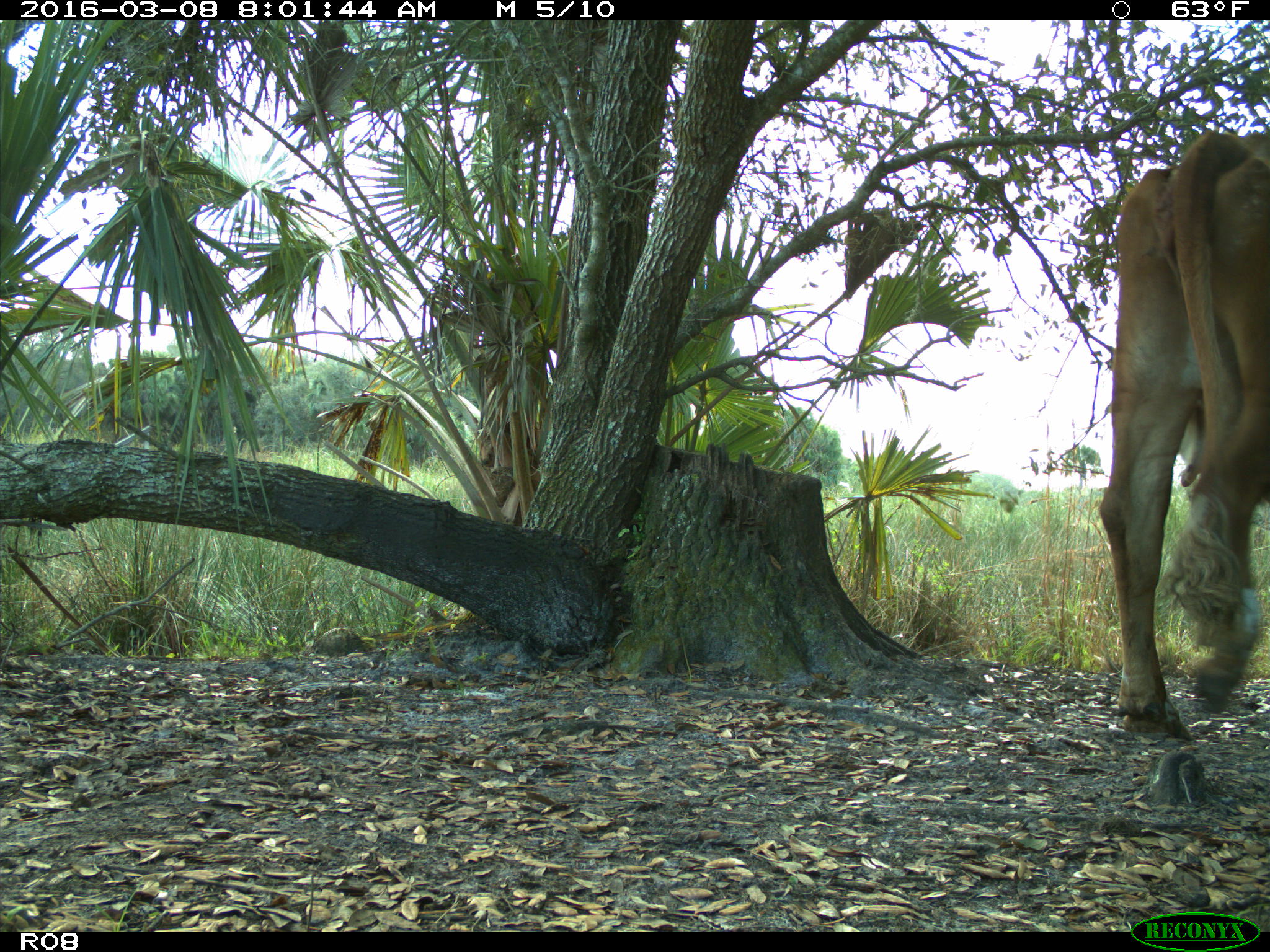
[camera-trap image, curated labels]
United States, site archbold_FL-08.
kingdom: Animalia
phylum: Chordata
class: Mammalia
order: Artiodactyla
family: Bovidae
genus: Bos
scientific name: Bos taurus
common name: domestic cow